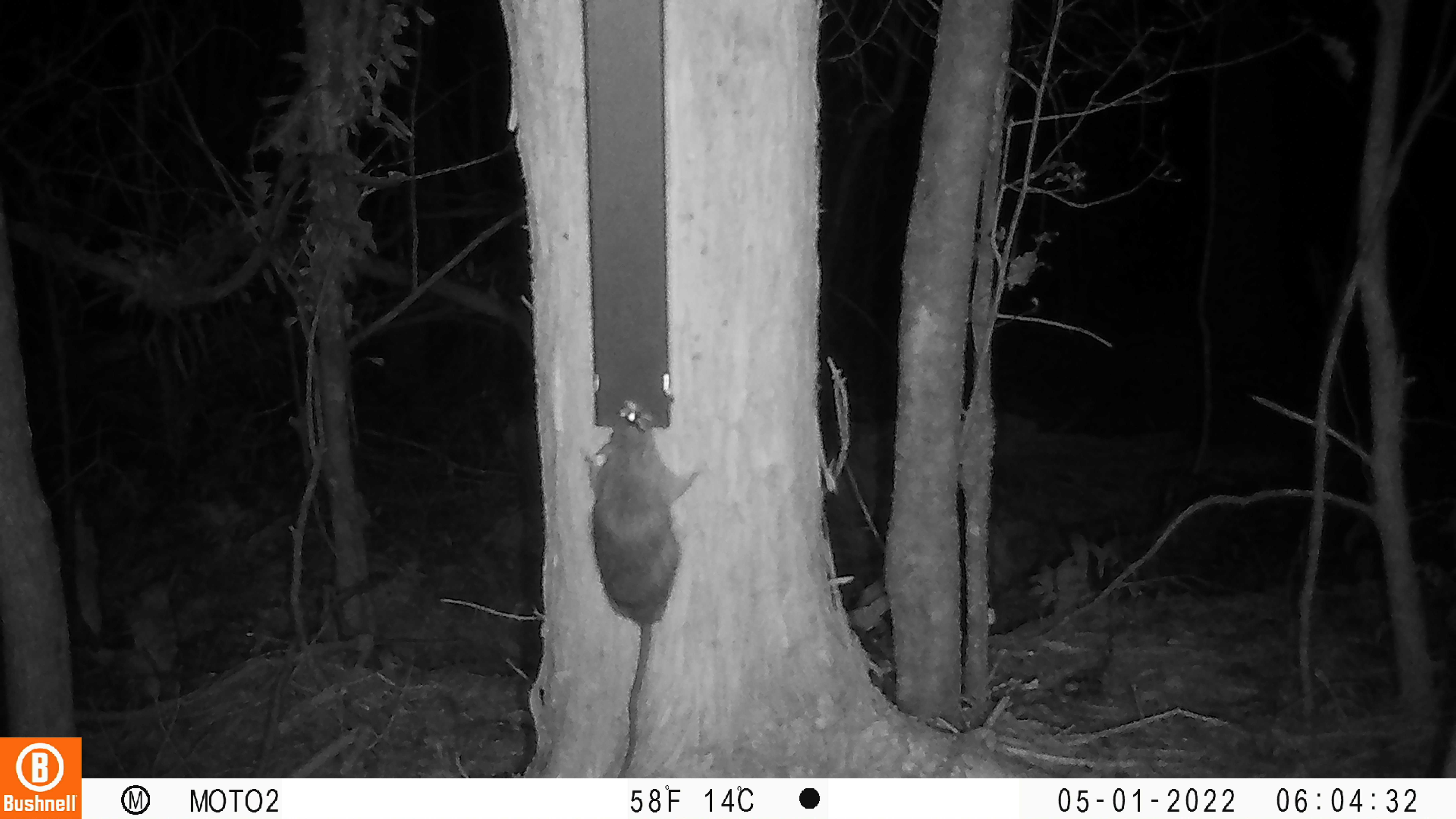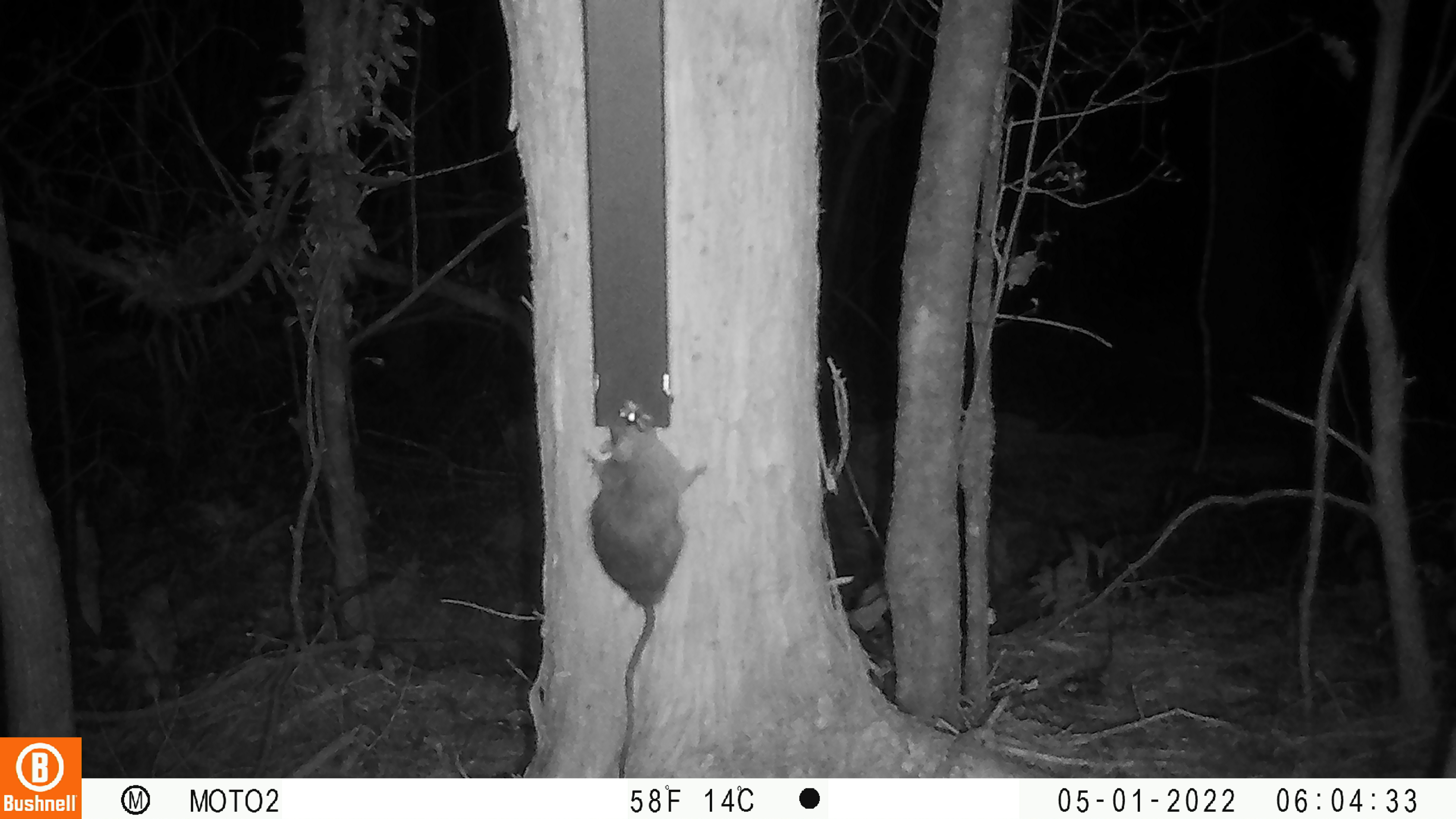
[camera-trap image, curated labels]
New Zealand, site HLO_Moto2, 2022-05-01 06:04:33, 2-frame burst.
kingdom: Animalia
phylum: Chordata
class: Mammalia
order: Rodentia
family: Muridae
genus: Rattus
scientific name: Rattus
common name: rat